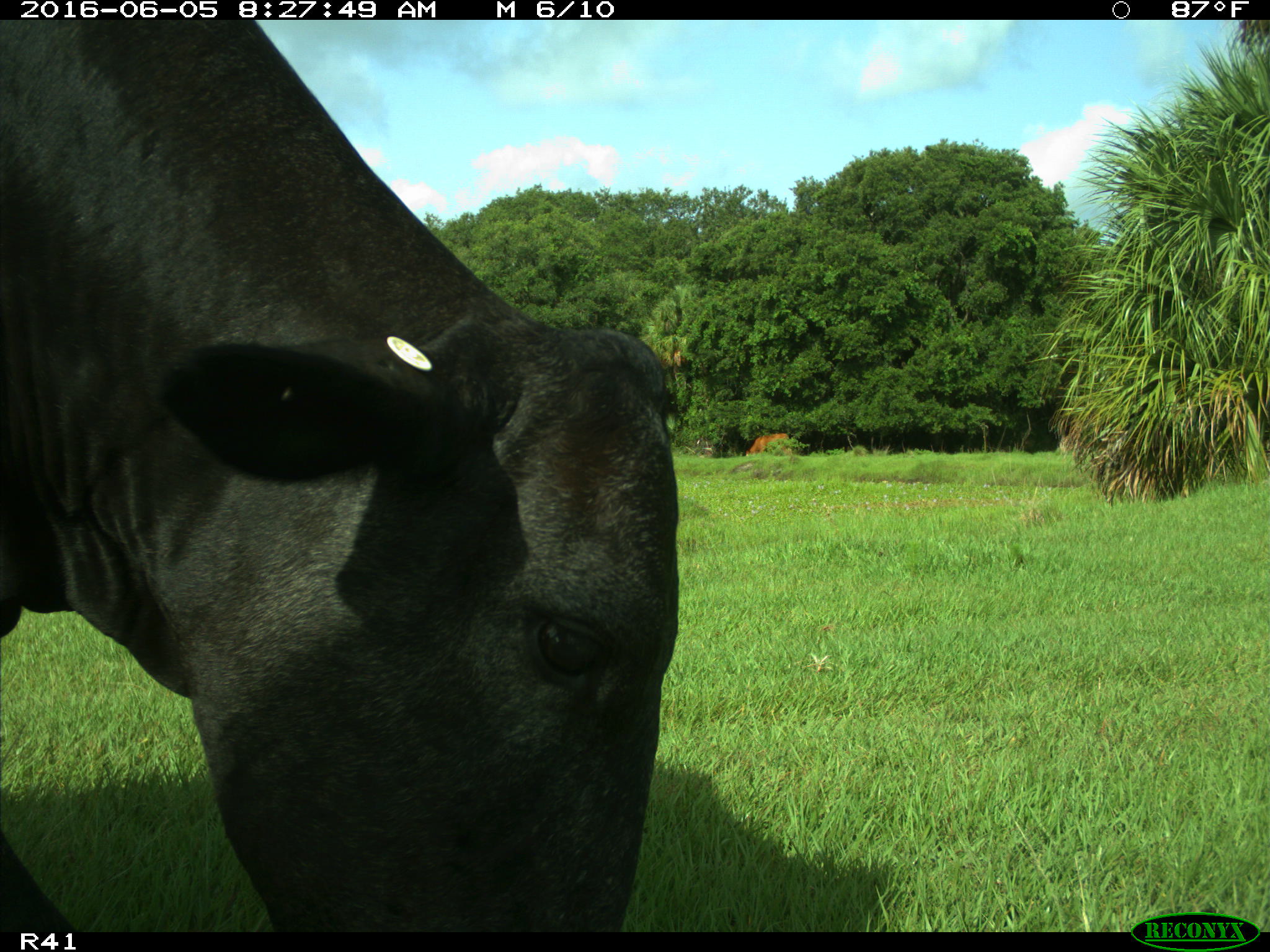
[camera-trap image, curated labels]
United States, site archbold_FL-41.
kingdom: Animalia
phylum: Chordata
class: Mammalia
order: Artiodactyla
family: Bovidae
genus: Bos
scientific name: Bos taurus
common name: domestic cow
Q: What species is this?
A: Bos taurus (domestic cow).